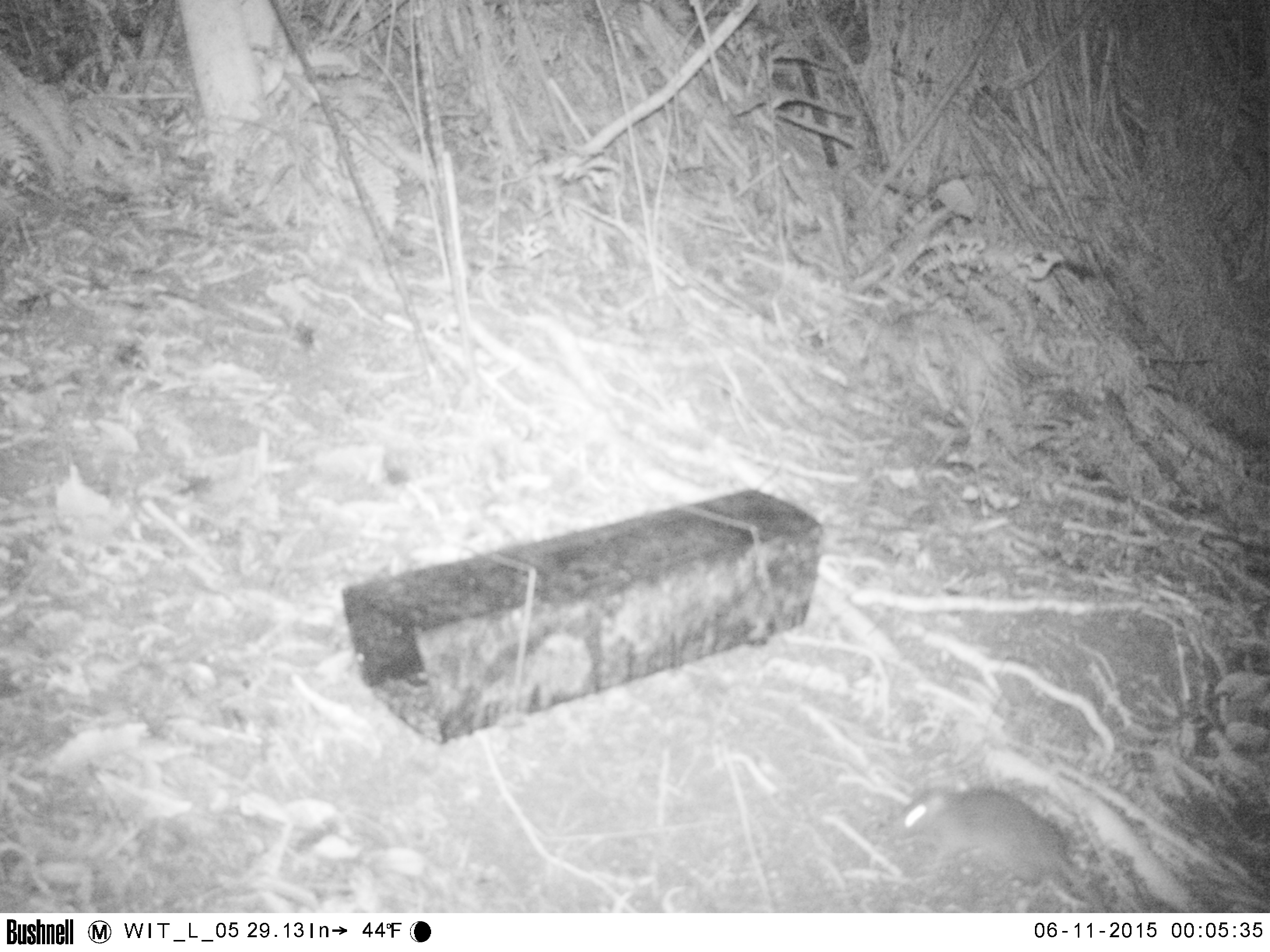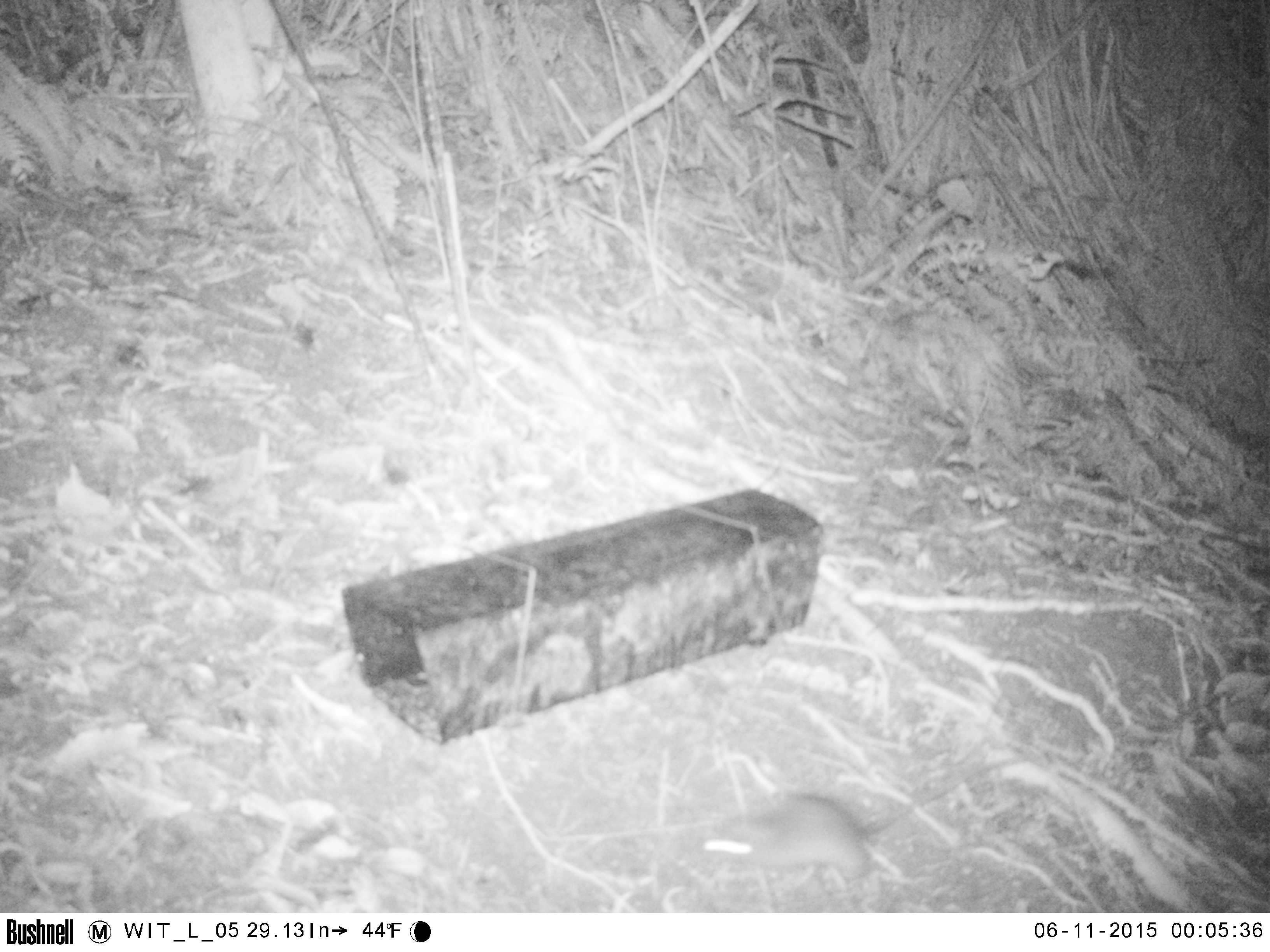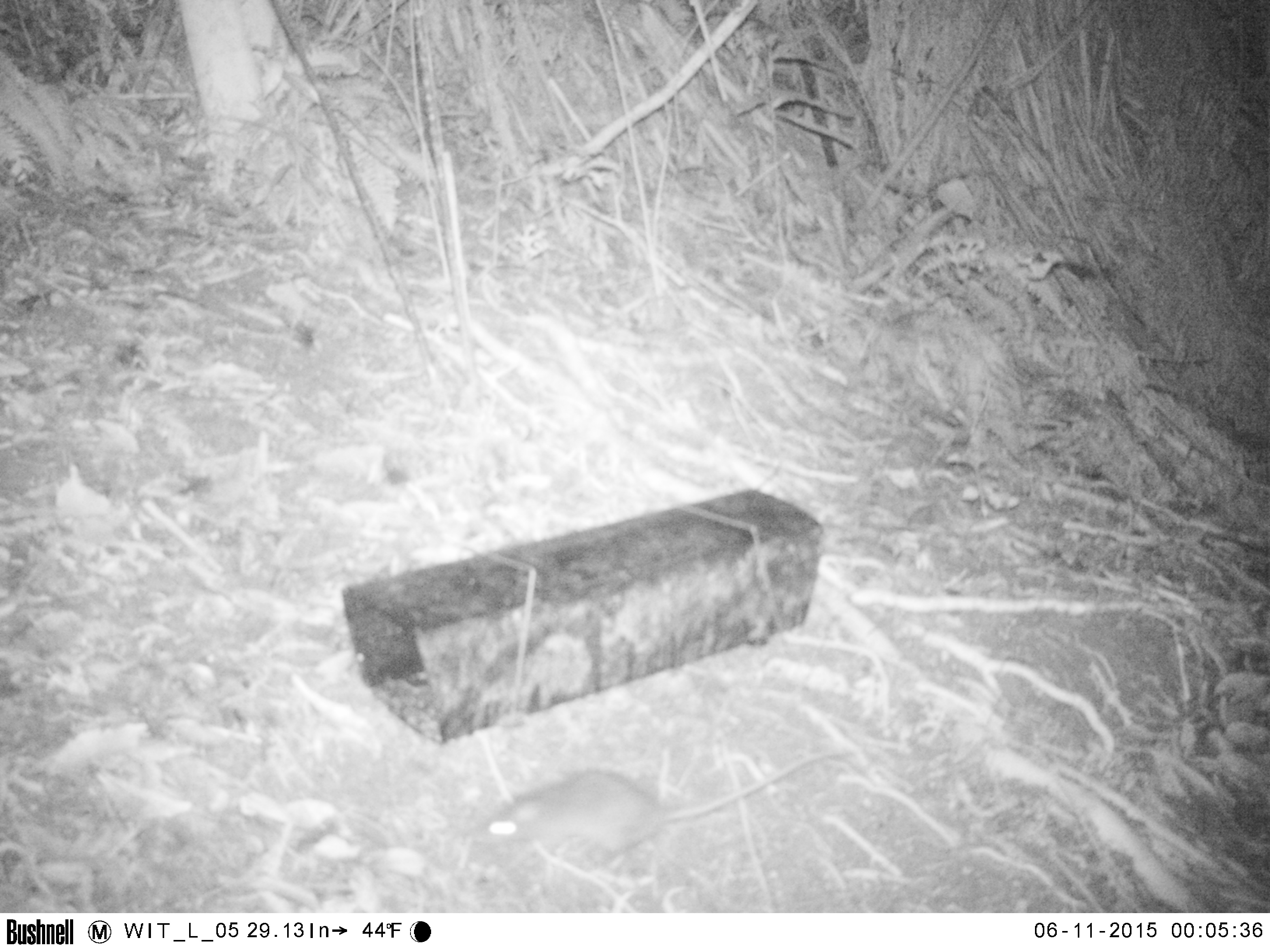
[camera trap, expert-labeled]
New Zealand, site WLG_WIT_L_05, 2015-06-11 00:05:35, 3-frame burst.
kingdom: Animalia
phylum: Chordata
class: Mammalia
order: Rodentia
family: Muridae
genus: Rattus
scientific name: Rattus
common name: rat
Rat (Rattus).